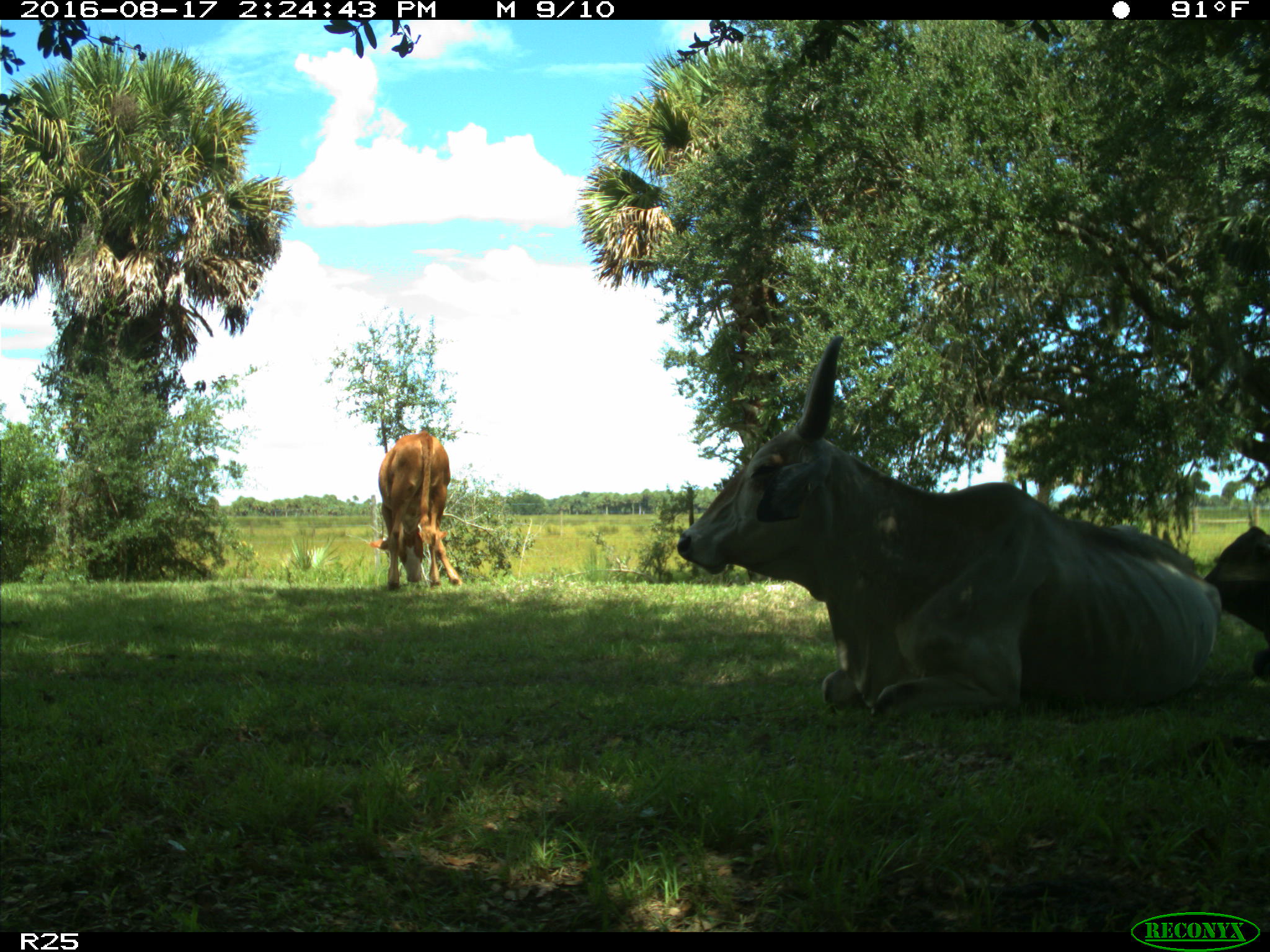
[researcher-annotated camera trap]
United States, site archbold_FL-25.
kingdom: Animalia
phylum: Chordata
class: Mammalia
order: Artiodactyla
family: Bovidae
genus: Bos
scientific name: Bos taurus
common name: domestic cow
Bos taurus (domestic cow).